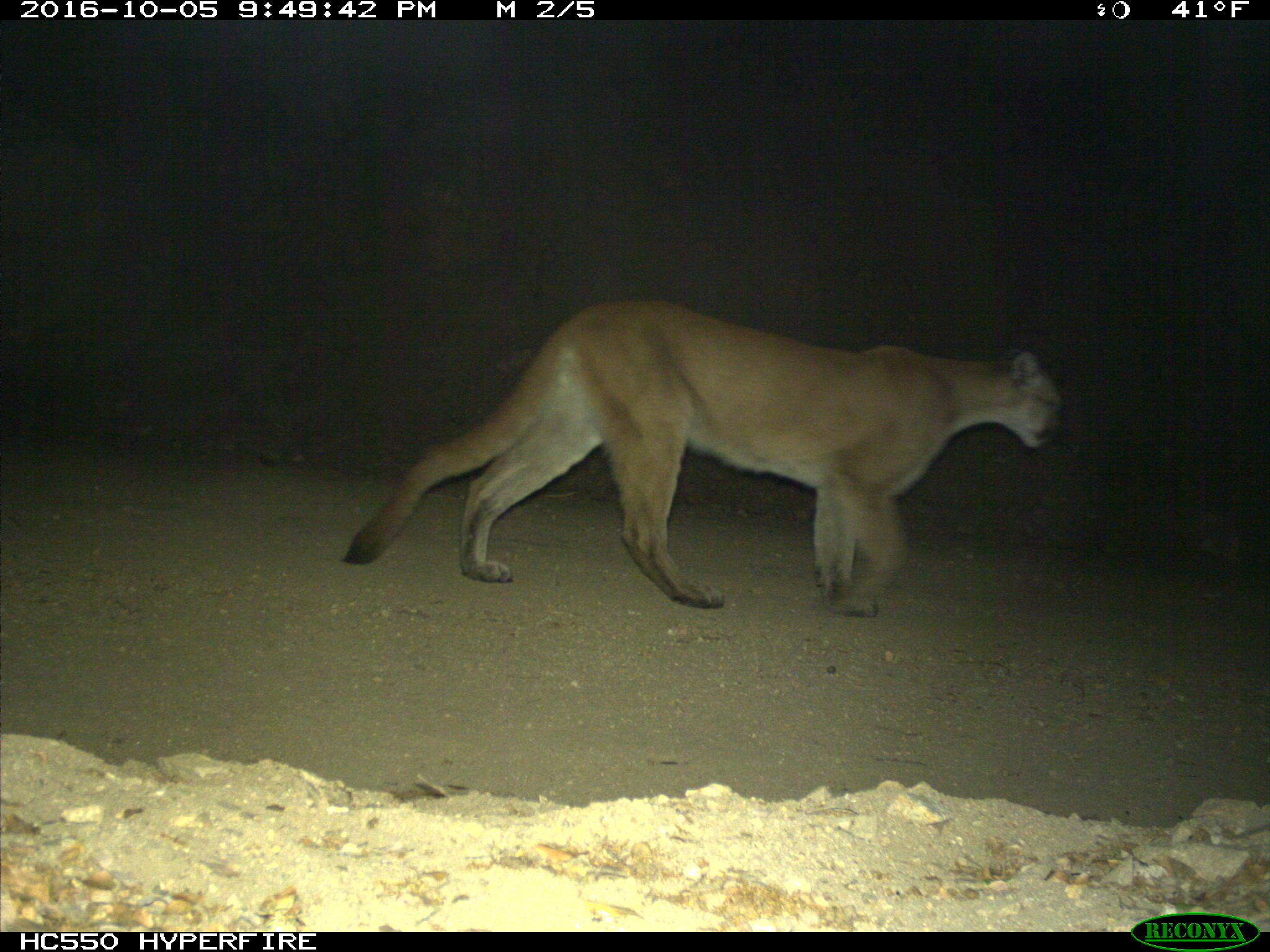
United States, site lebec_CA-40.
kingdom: Animalia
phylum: Chordata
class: Mammalia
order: Carnivora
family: Felidae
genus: Puma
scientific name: Puma concolor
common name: mountain lion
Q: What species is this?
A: Puma concolor (mountain lion).